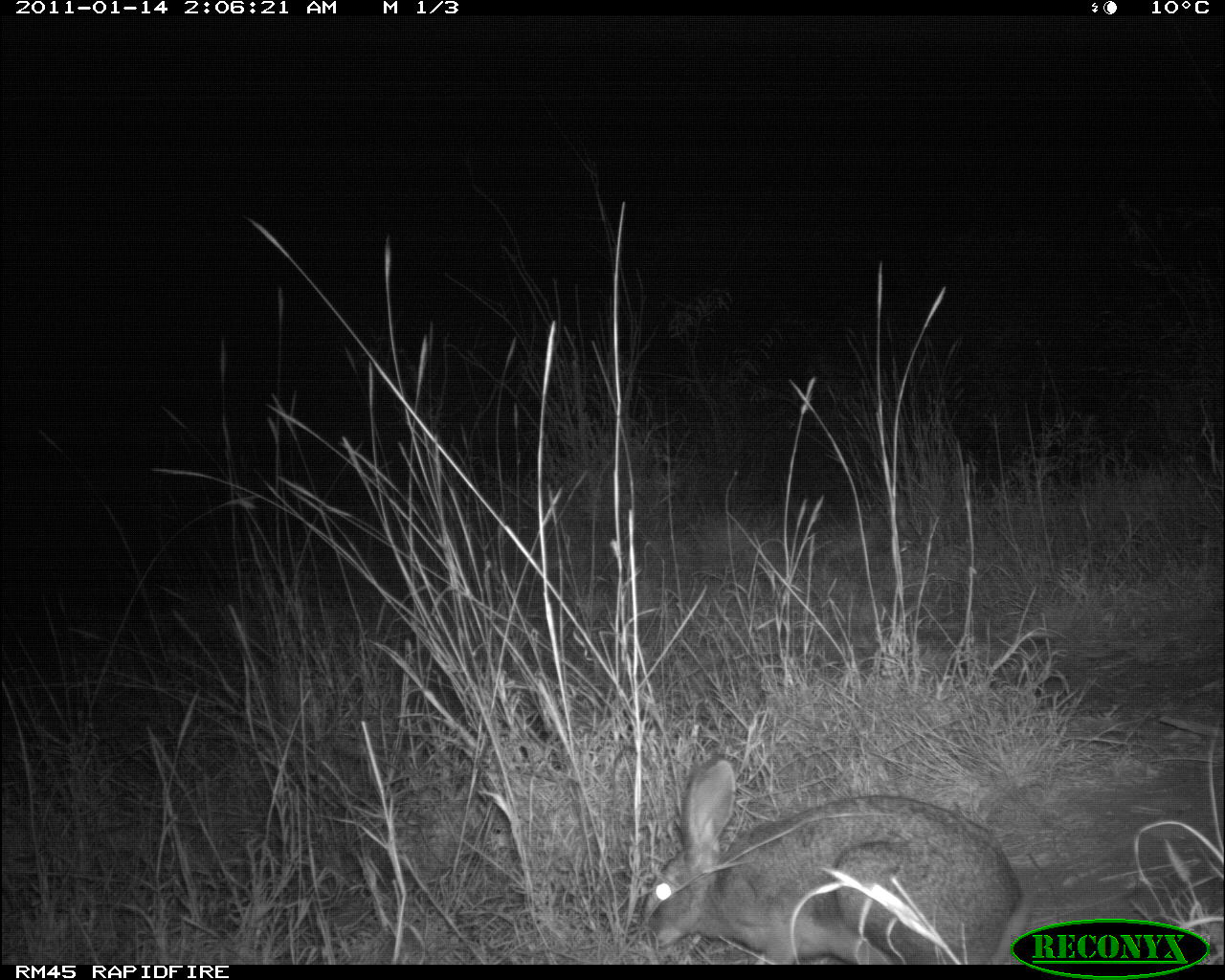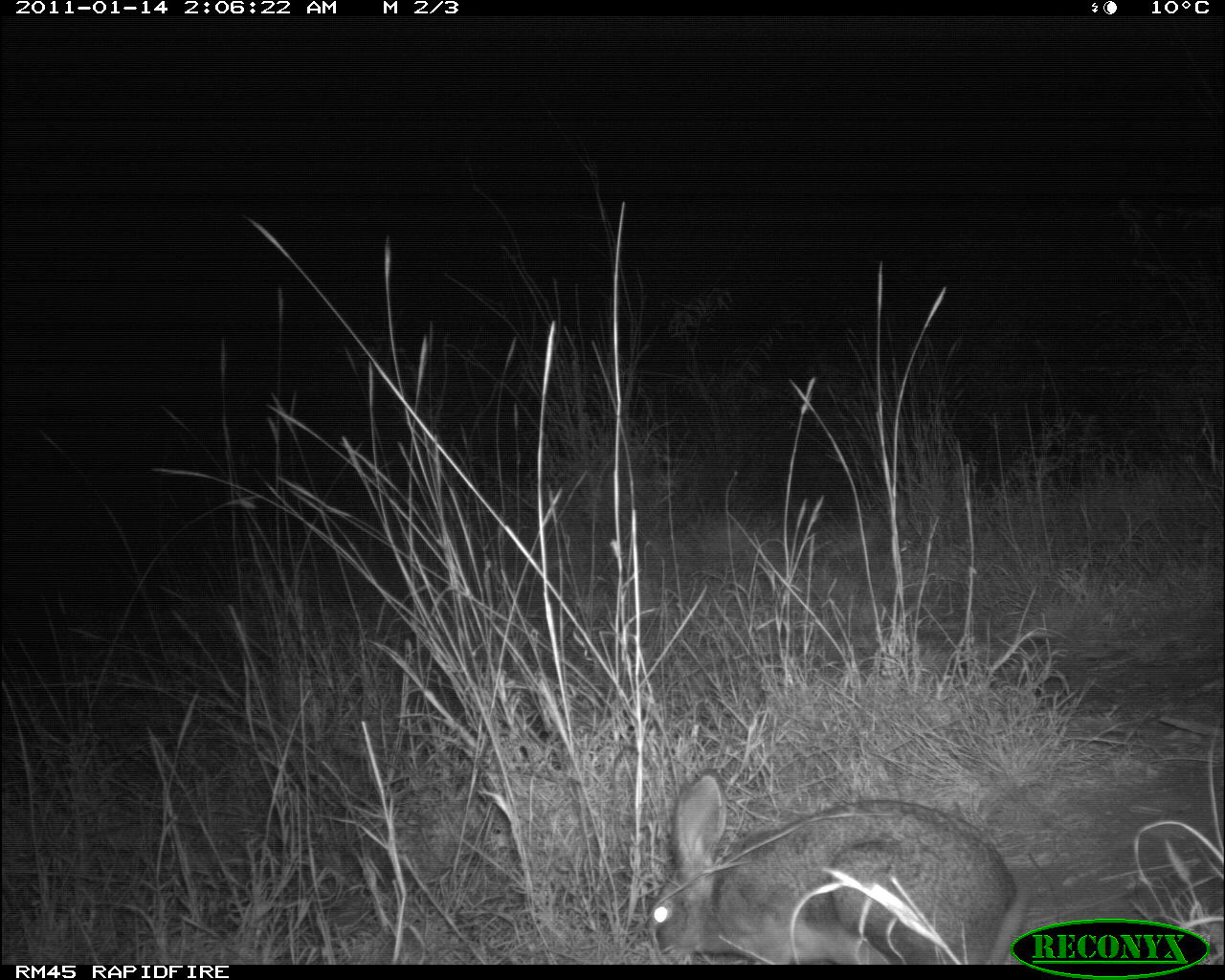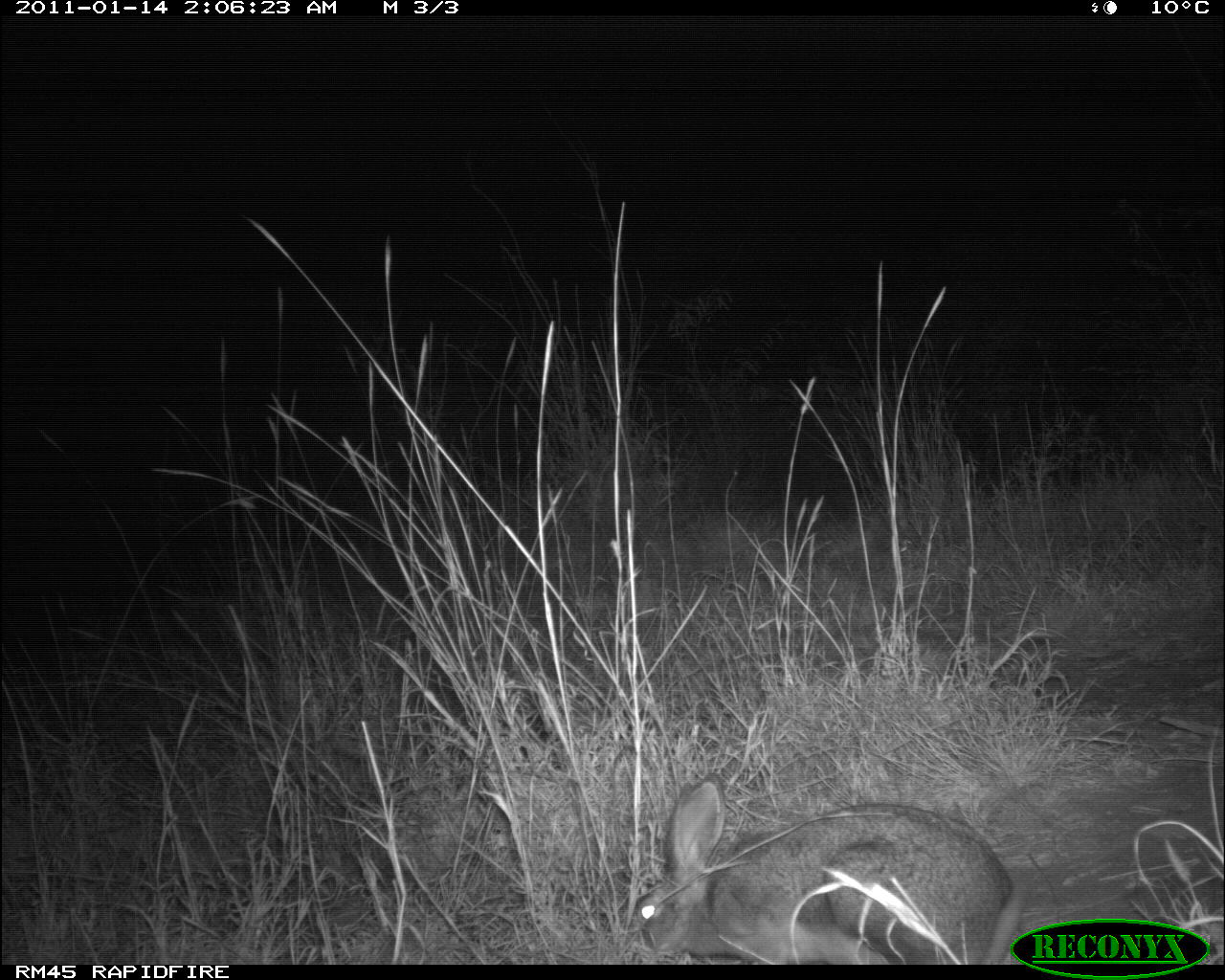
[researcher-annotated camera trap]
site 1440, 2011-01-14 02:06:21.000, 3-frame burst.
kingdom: Animalia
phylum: Chordata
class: Mammalia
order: Lagomorpha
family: Leporidae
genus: Lepus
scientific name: Lepus saxatilis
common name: scrub hare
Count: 1.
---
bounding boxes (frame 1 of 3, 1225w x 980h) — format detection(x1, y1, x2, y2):
lepus saxatilis: detection(639, 759, 1035, 965)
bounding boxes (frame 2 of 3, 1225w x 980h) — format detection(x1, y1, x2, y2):
lepus saxatilis: detection(645, 769, 1027, 963)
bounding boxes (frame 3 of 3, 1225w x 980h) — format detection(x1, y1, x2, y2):
lepus saxatilis: detection(625, 772, 1029, 965)